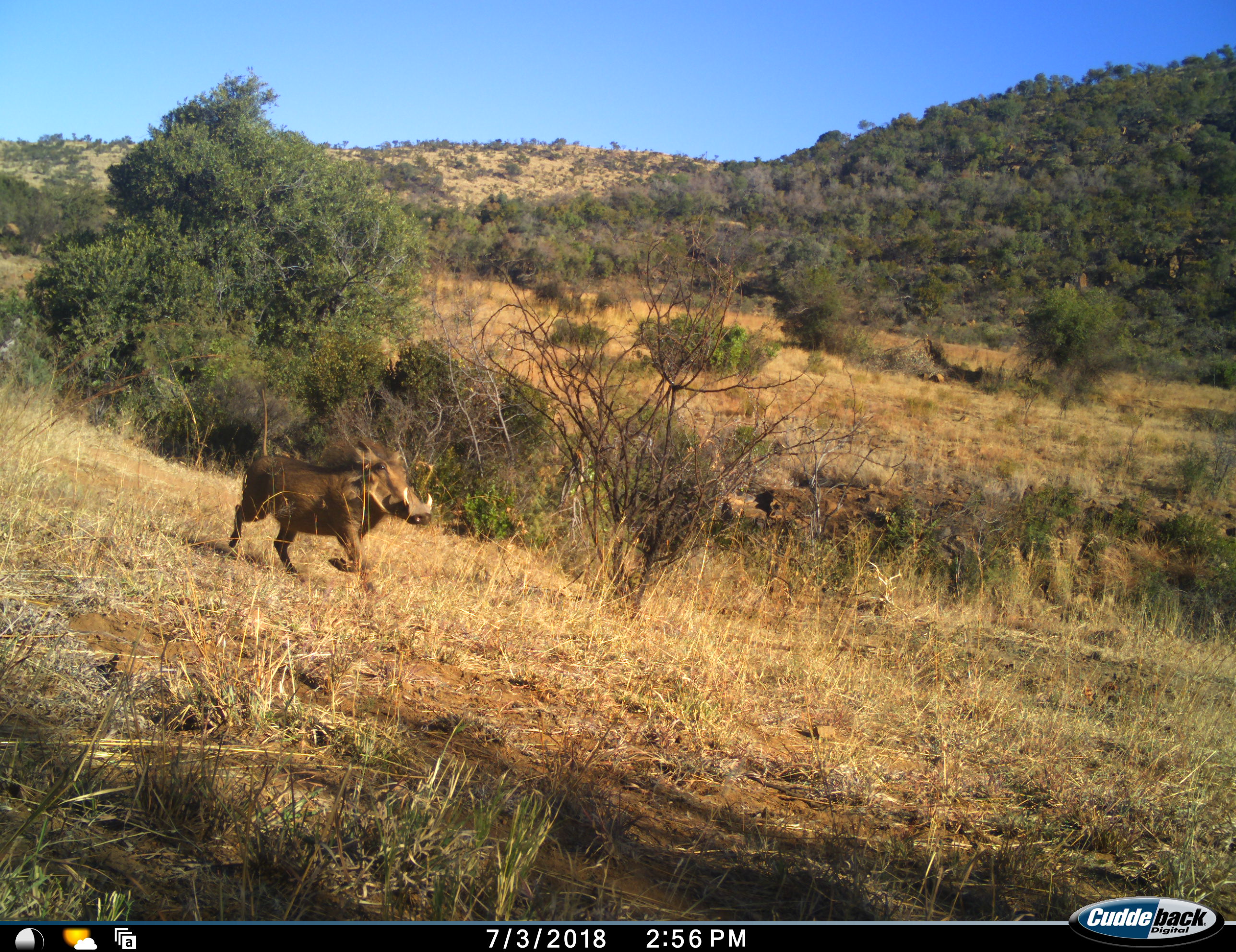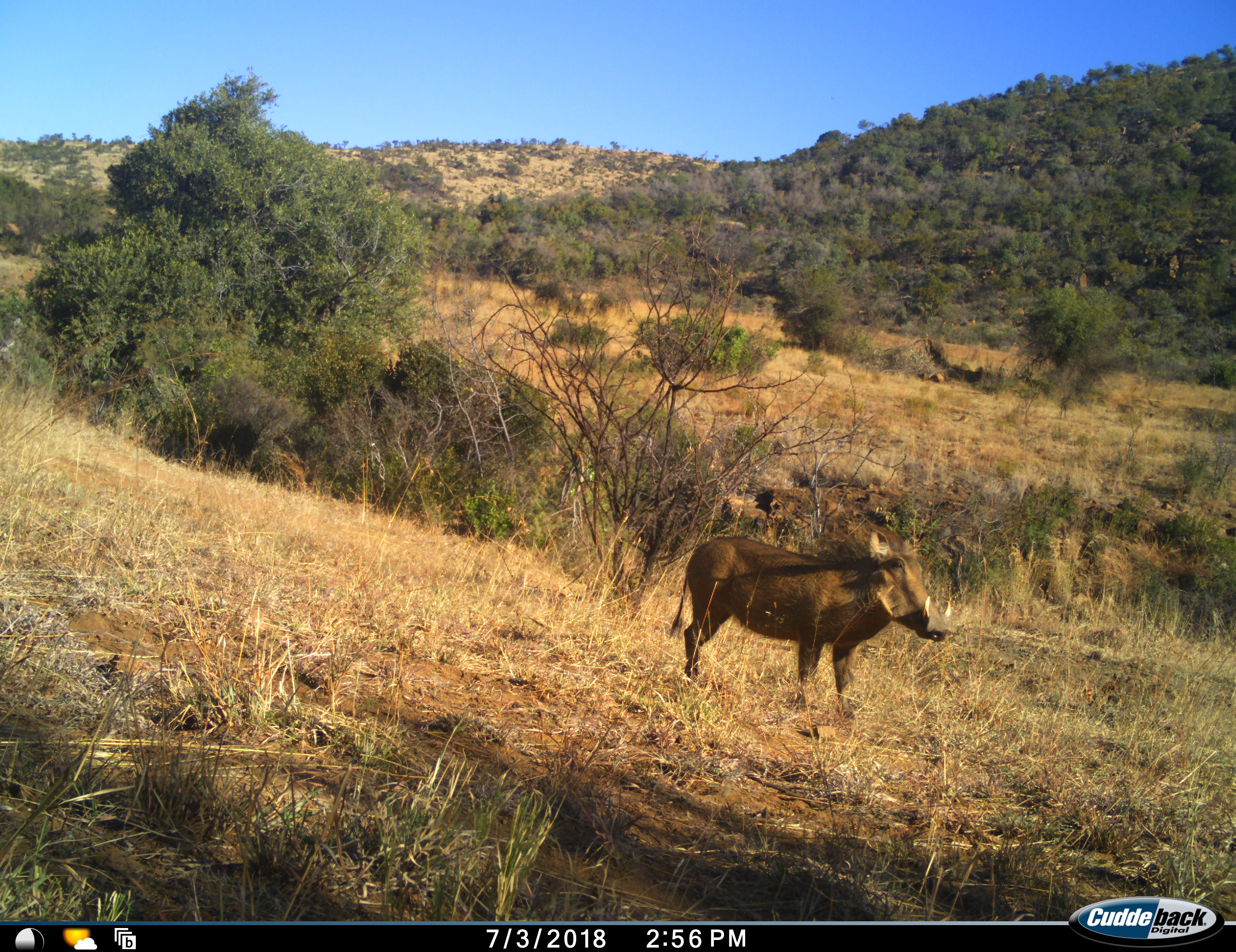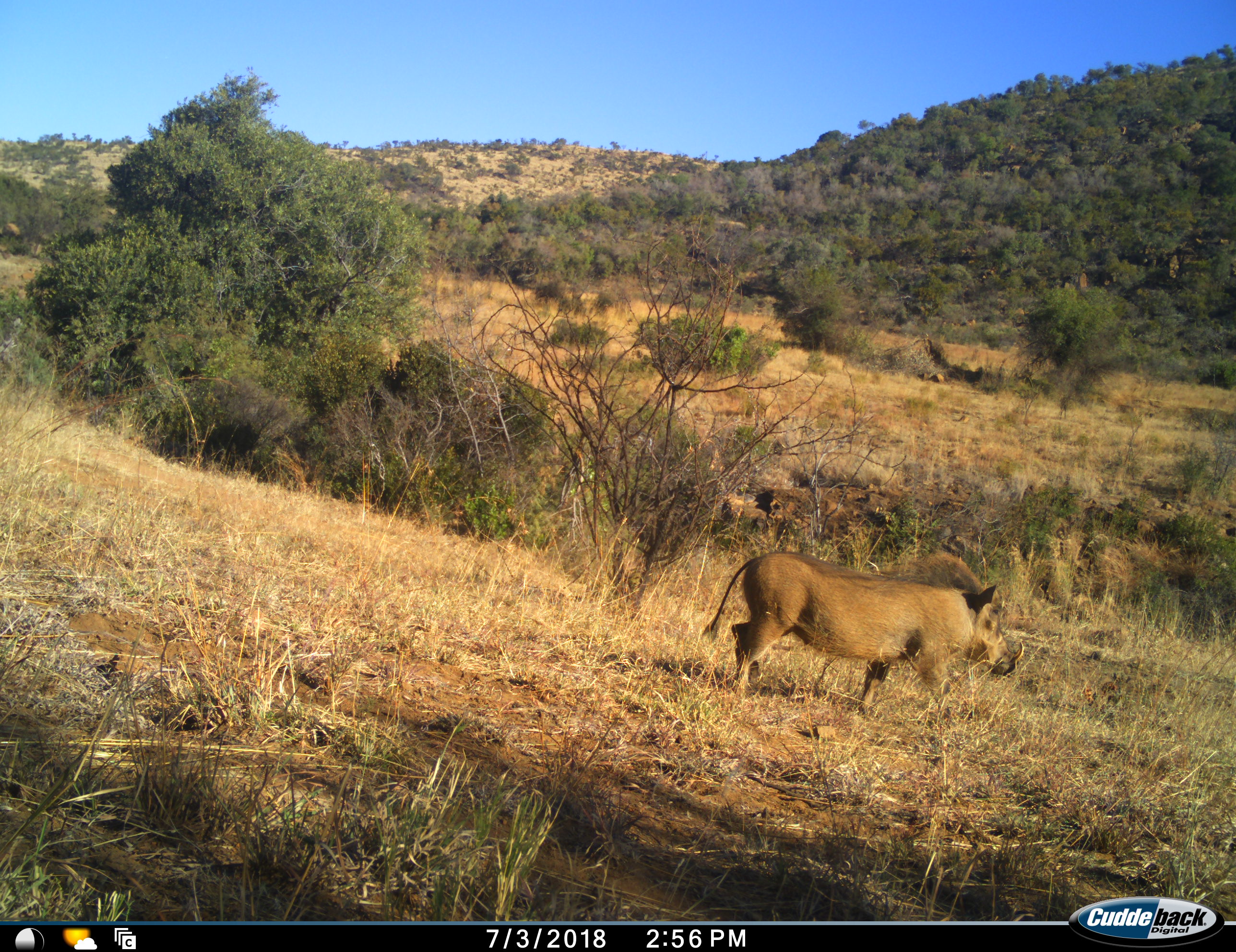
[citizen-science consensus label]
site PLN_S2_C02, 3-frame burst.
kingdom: Animalia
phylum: Chordata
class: Mammalia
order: Artiodactyla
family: Suidae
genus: Phacochoerus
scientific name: Phacochoerus africanus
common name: warthog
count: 1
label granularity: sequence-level